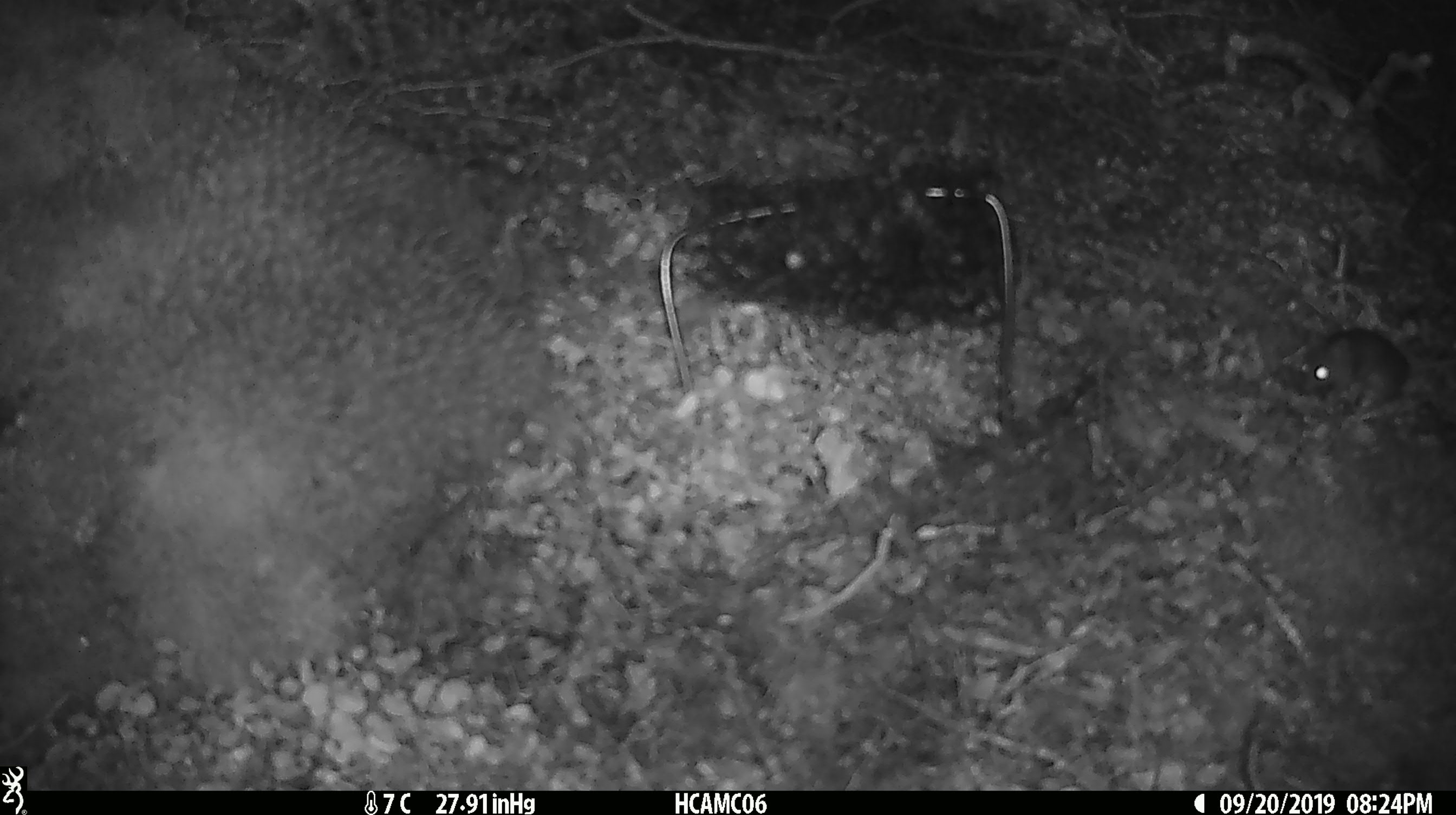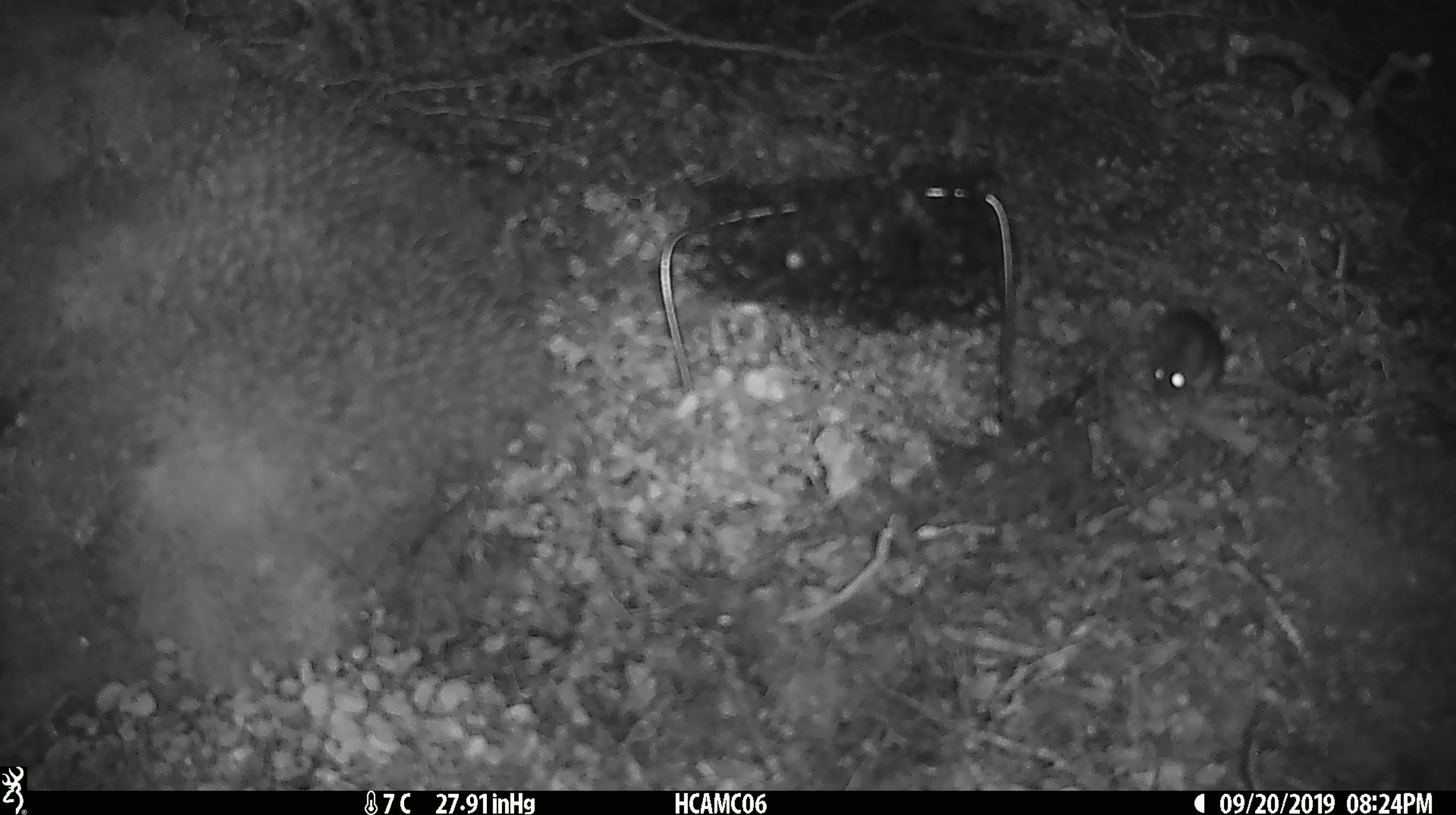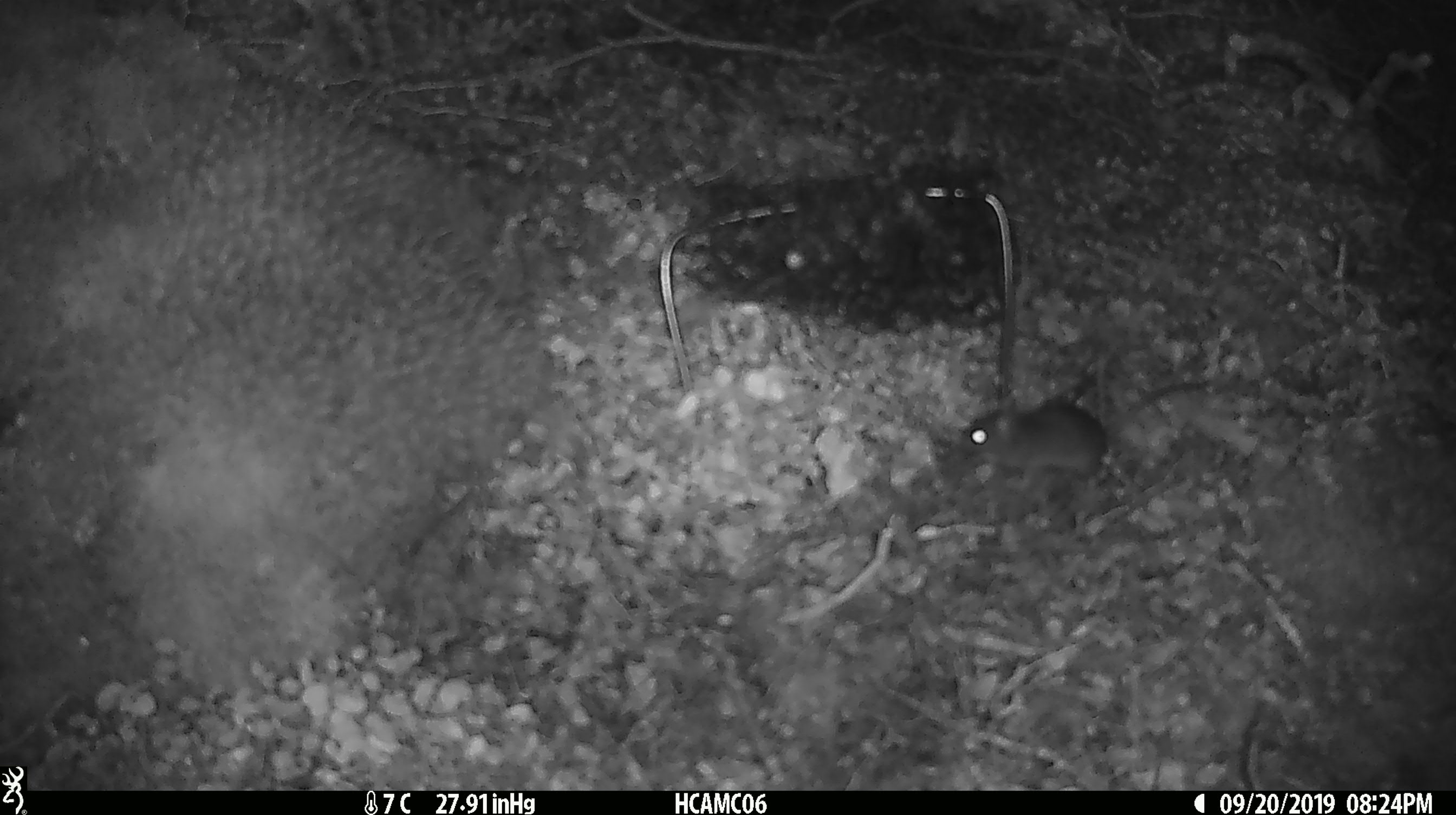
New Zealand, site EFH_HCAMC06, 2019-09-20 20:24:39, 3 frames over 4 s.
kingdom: Animalia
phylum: Chordata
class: Mammalia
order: Rodentia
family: Muridae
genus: Mus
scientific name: Mus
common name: mouse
Mouse (Mus).